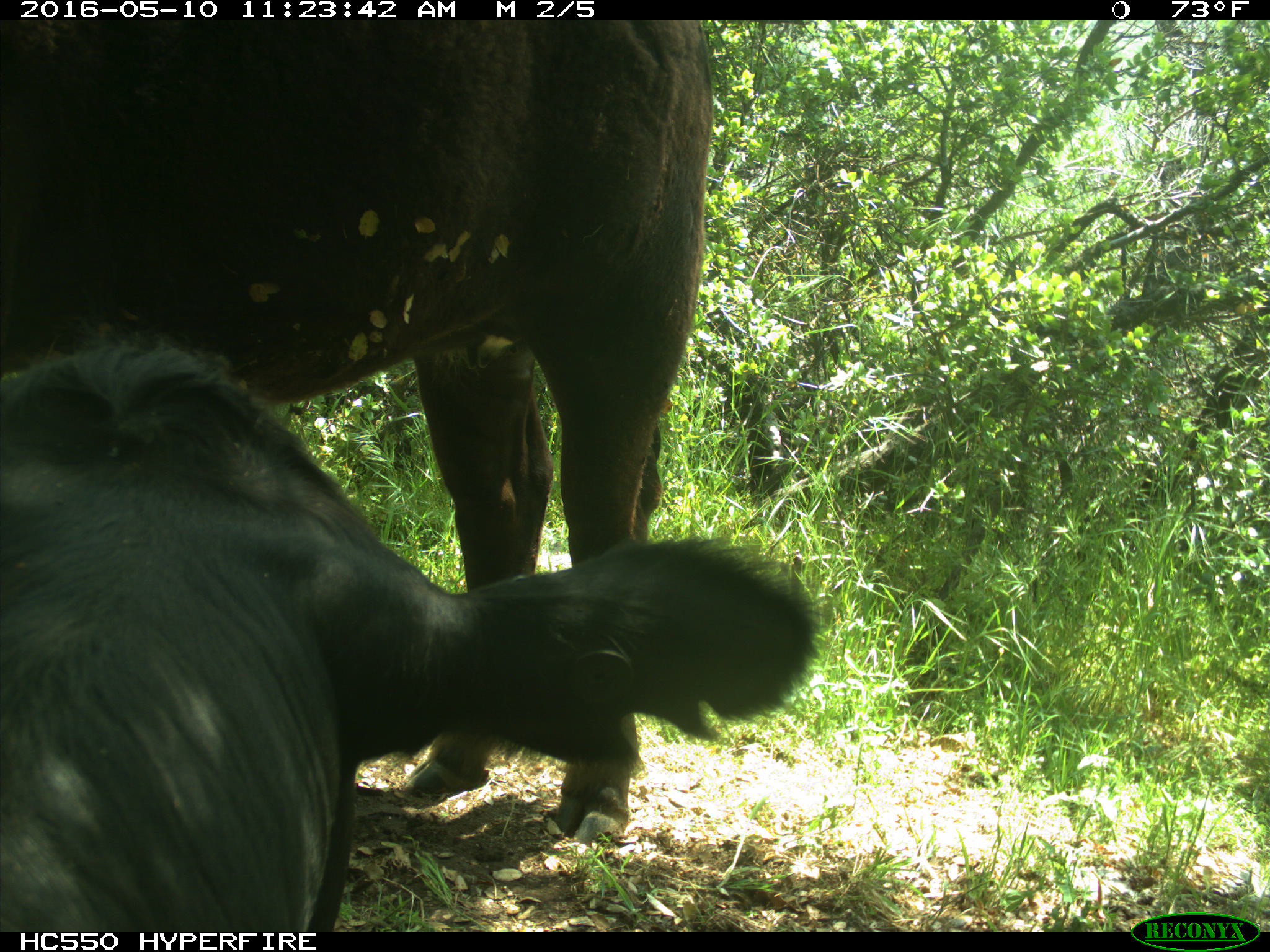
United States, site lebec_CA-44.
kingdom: Animalia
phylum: Chordata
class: Mammalia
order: Artiodactyla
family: Bovidae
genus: Bos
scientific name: Bos taurus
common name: domestic cow